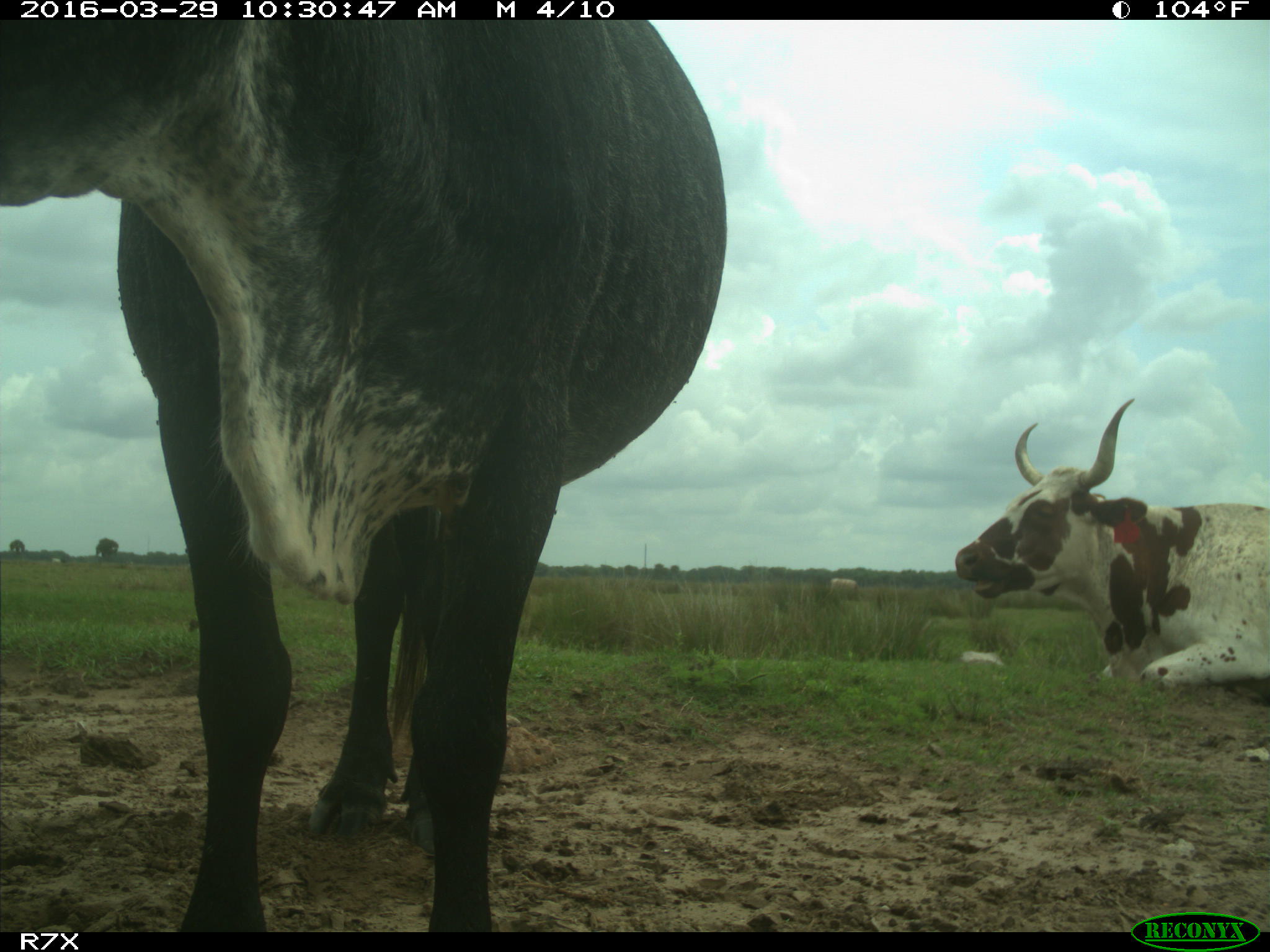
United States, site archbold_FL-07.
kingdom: Animalia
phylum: Chordata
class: Mammalia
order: Artiodactyla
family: Bovidae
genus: Bos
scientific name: Bos taurus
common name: domestic cow